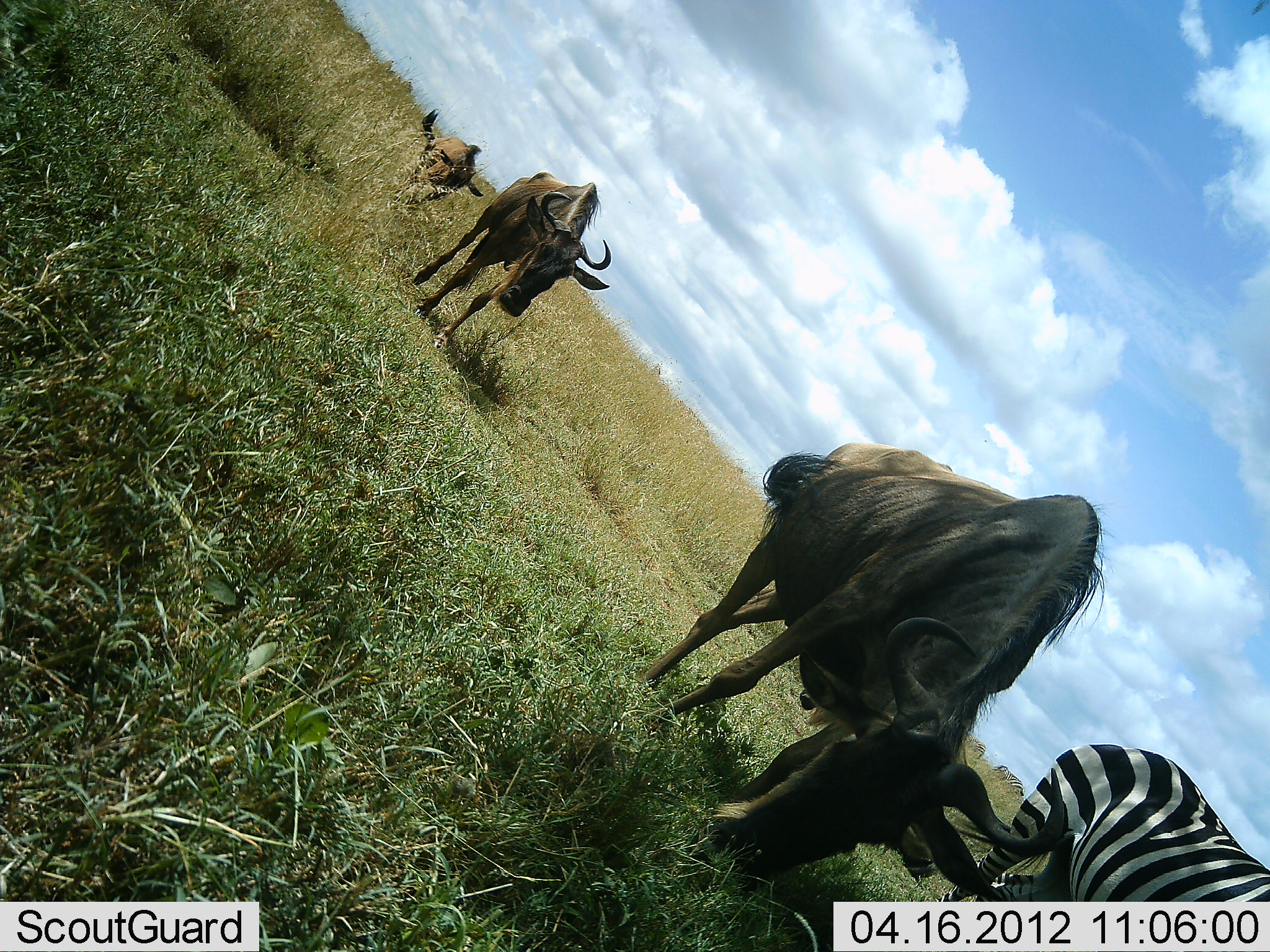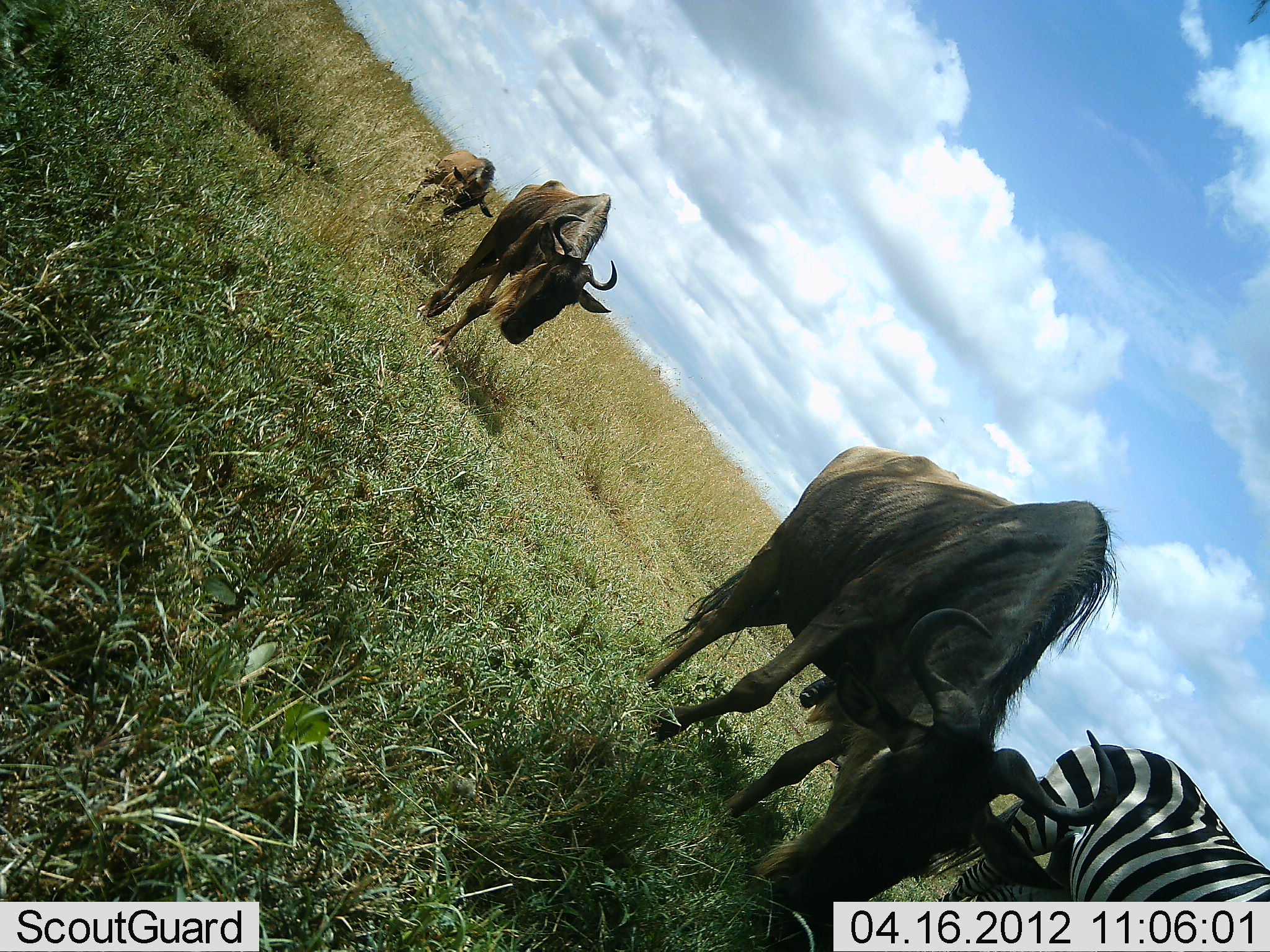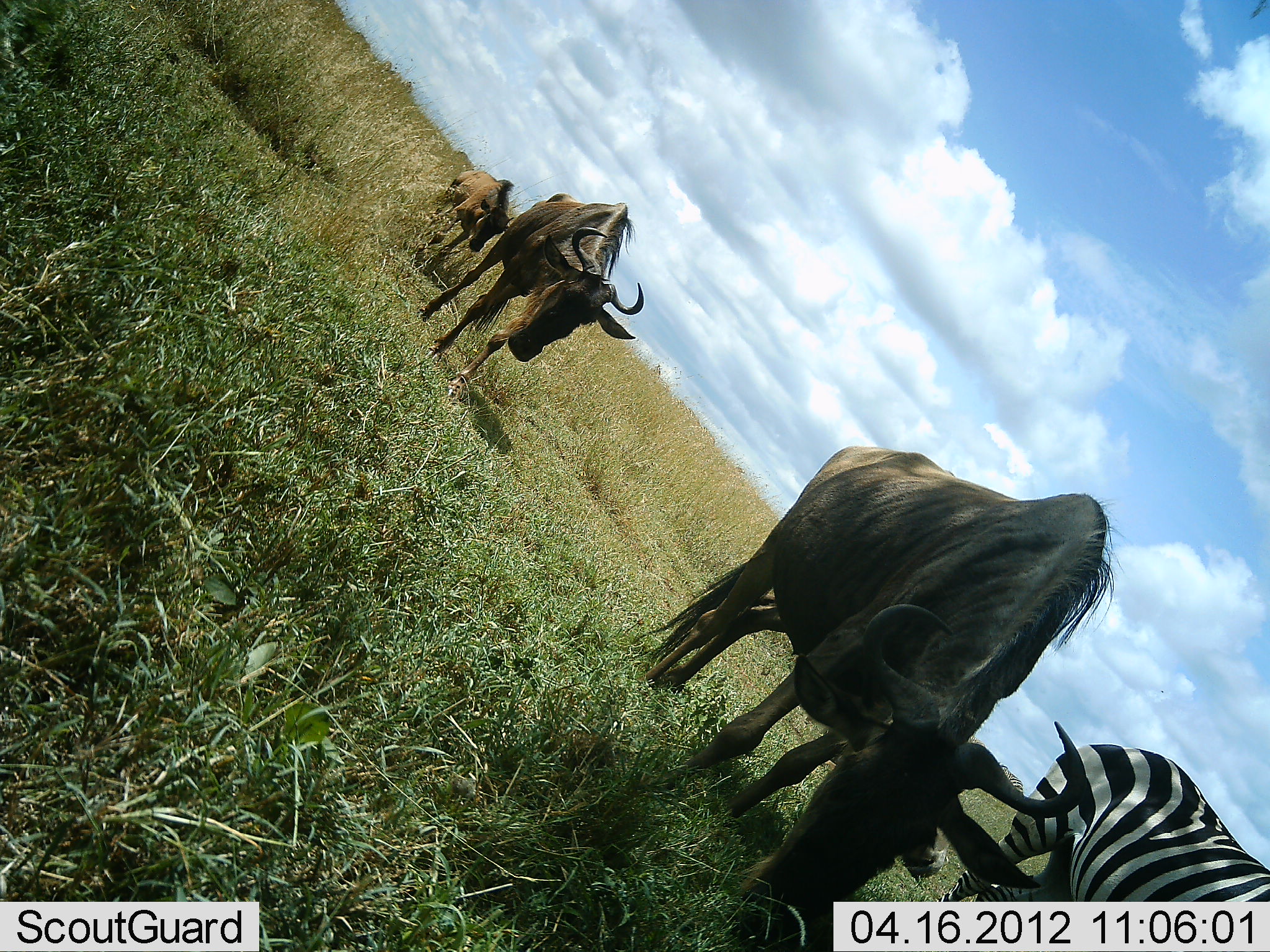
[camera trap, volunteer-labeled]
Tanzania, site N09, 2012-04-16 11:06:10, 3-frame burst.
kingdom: Animalia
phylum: Chordata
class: Mammalia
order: Artiodactyla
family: Bovidae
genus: Connochaetes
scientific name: Connochaetes taurinus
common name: blue wildebeest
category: wildebeest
Wildebeest (blue wildebeest) (Connochaetes taurinus), count 3. Behavior (volunteer vote fractions): standing 13%, resting 7%, moving 87%, interacting 7%. Young present (vote fraction): 20%. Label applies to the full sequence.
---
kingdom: Animalia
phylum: Chordata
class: Mammalia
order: Perissodactyla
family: Equidae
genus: Equus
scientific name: Equus quagga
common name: plains zebra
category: zebra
Zebra (plains zebra) (Equus quagga), count 1. Behavior (volunteer vote fractions): standing 83%, resting 0%, moving 8%, interacting 8%. Young present (vote fraction): 0%. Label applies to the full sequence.